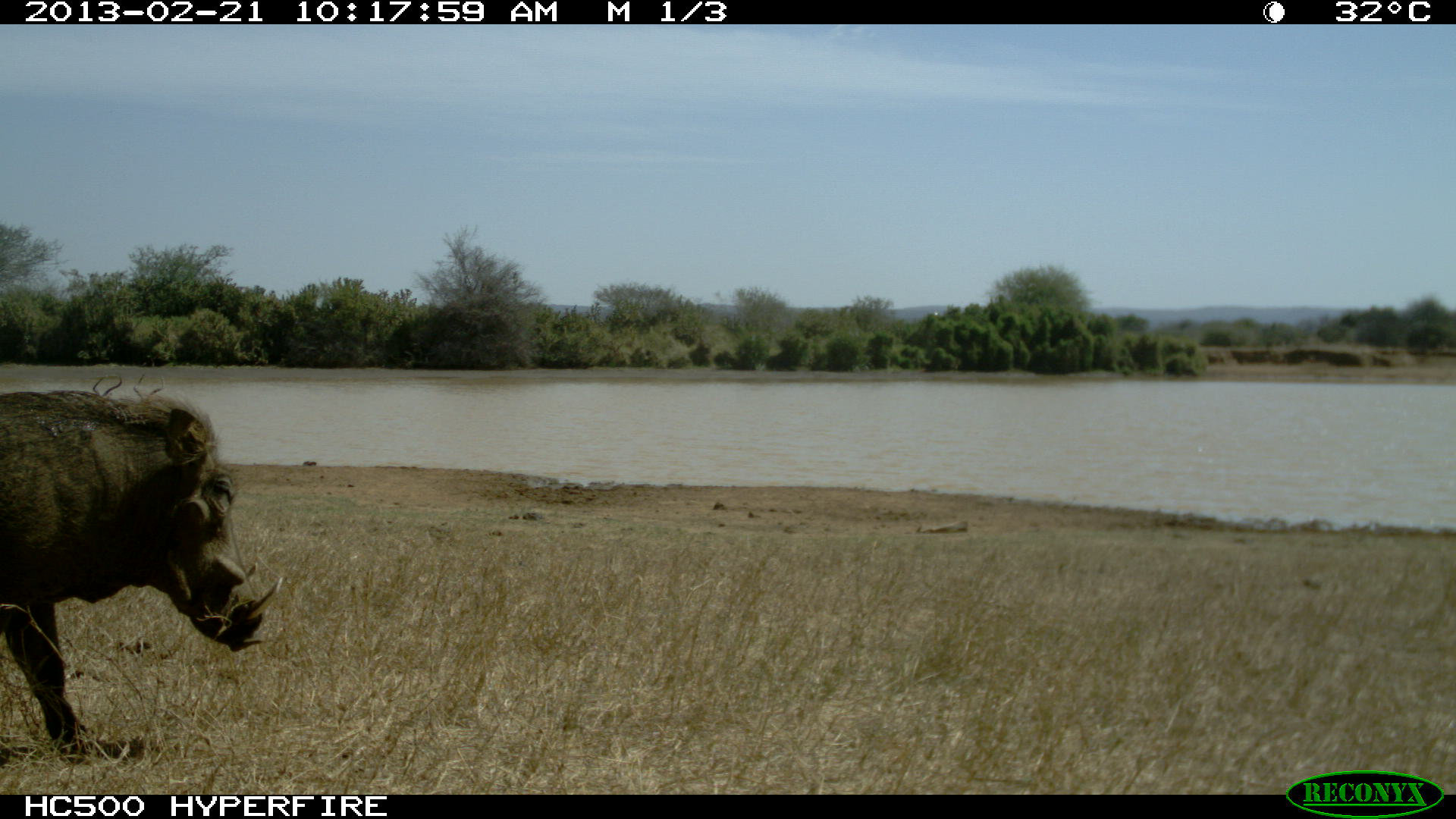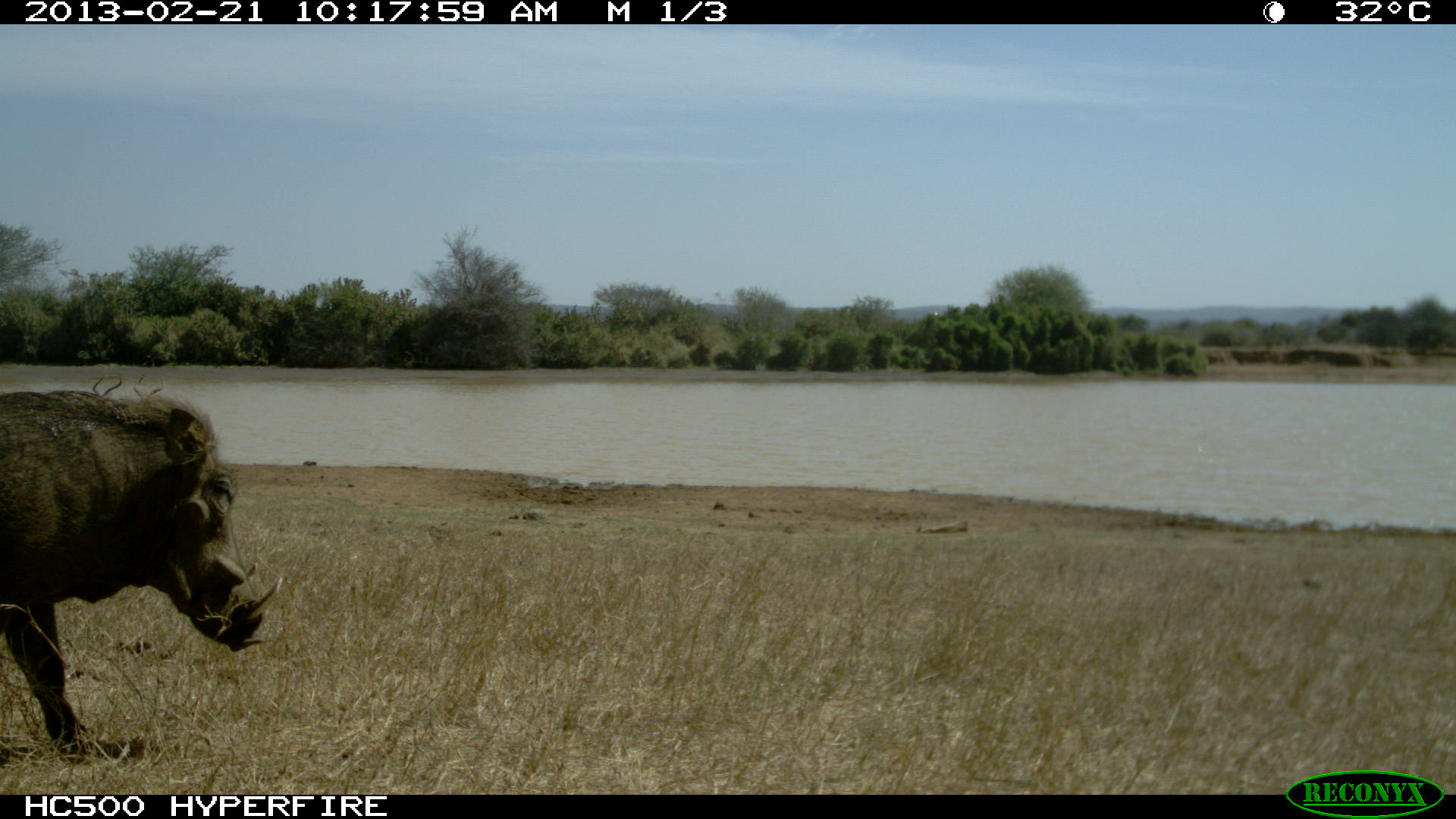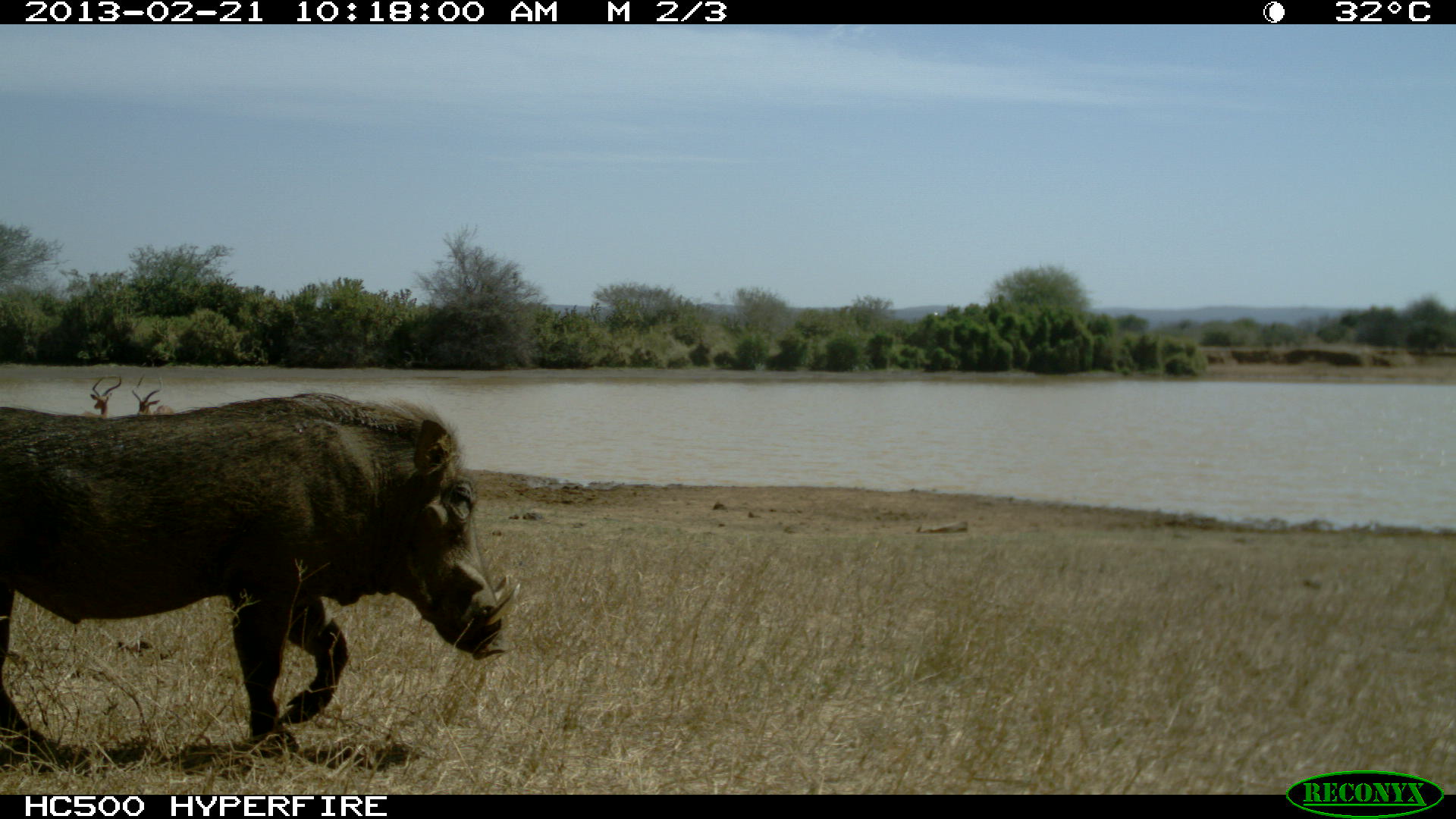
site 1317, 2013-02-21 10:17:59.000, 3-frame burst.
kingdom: Animalia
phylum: Chordata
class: Mammalia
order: Artiodactyla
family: Bovidae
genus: Aepyceros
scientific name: Aepyceros melampus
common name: impala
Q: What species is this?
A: Aepyceros melampus (impala).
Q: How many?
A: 2.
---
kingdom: Animalia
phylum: Chordata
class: Mammalia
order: Artiodactyla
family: Suidae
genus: Phacochoerus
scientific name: Phacochoerus africanus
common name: common warthog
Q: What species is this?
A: Phacochoerus africanus (common warthog).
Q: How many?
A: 1.